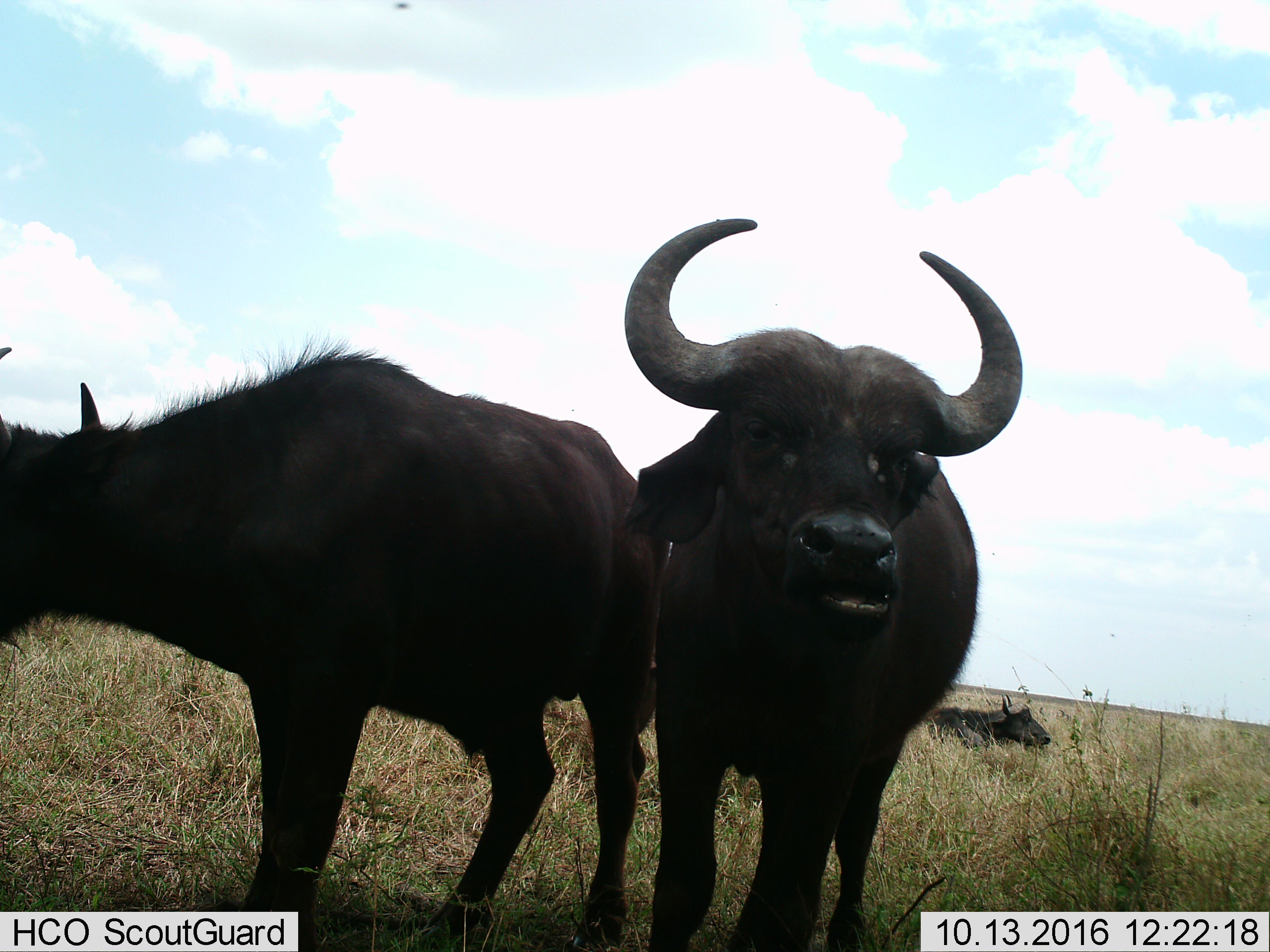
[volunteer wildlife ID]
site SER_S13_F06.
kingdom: Animalia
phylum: Chordata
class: Mammalia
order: Artiodactyla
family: Bovidae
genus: Syncerus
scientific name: Syncerus caffer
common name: african buffalo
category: buffalo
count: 3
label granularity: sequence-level